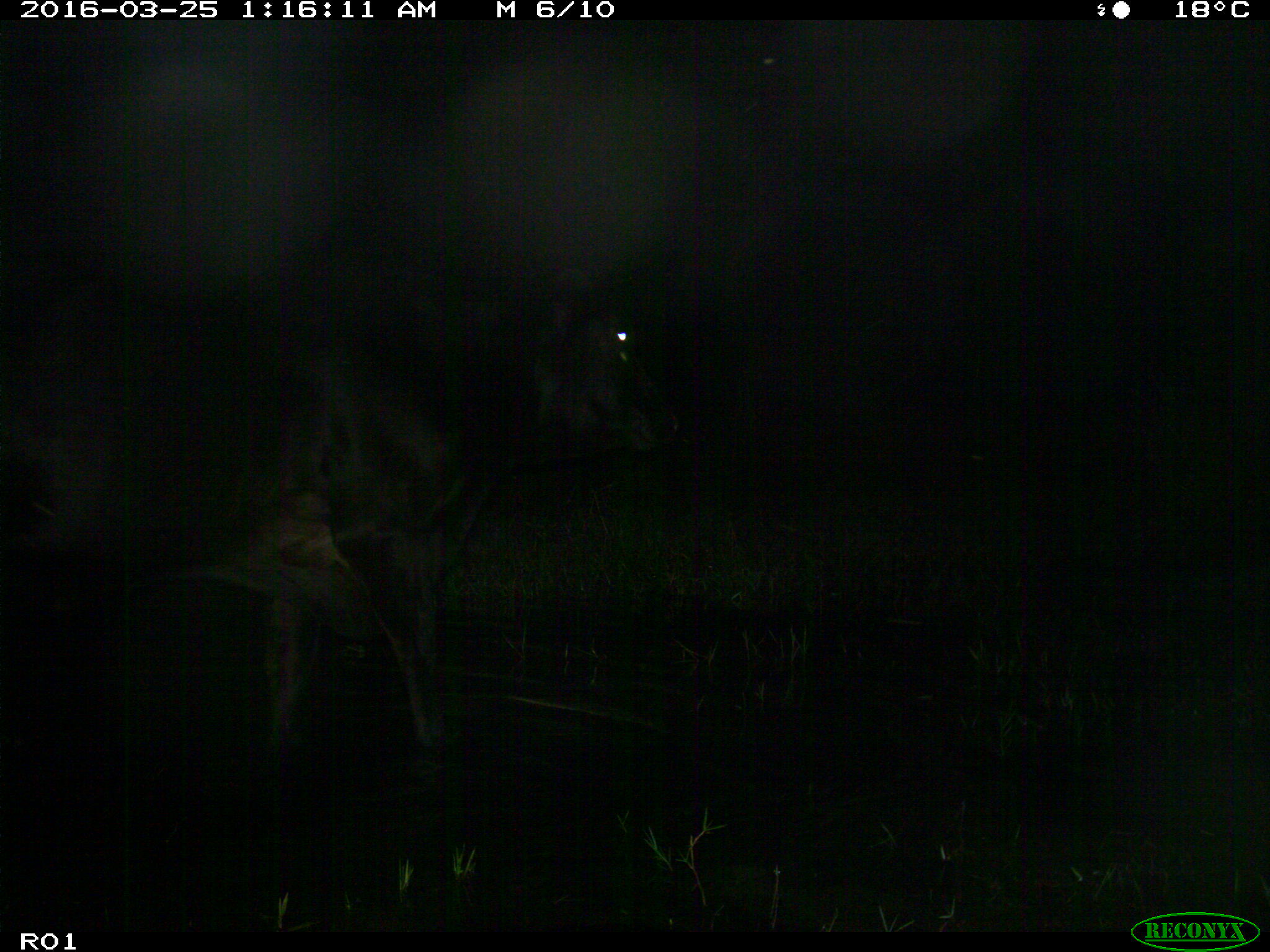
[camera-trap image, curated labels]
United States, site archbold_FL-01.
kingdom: Animalia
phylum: Chordata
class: Mammalia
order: Artiodactyla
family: Bovidae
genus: Bos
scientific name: Bos taurus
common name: domestic cow